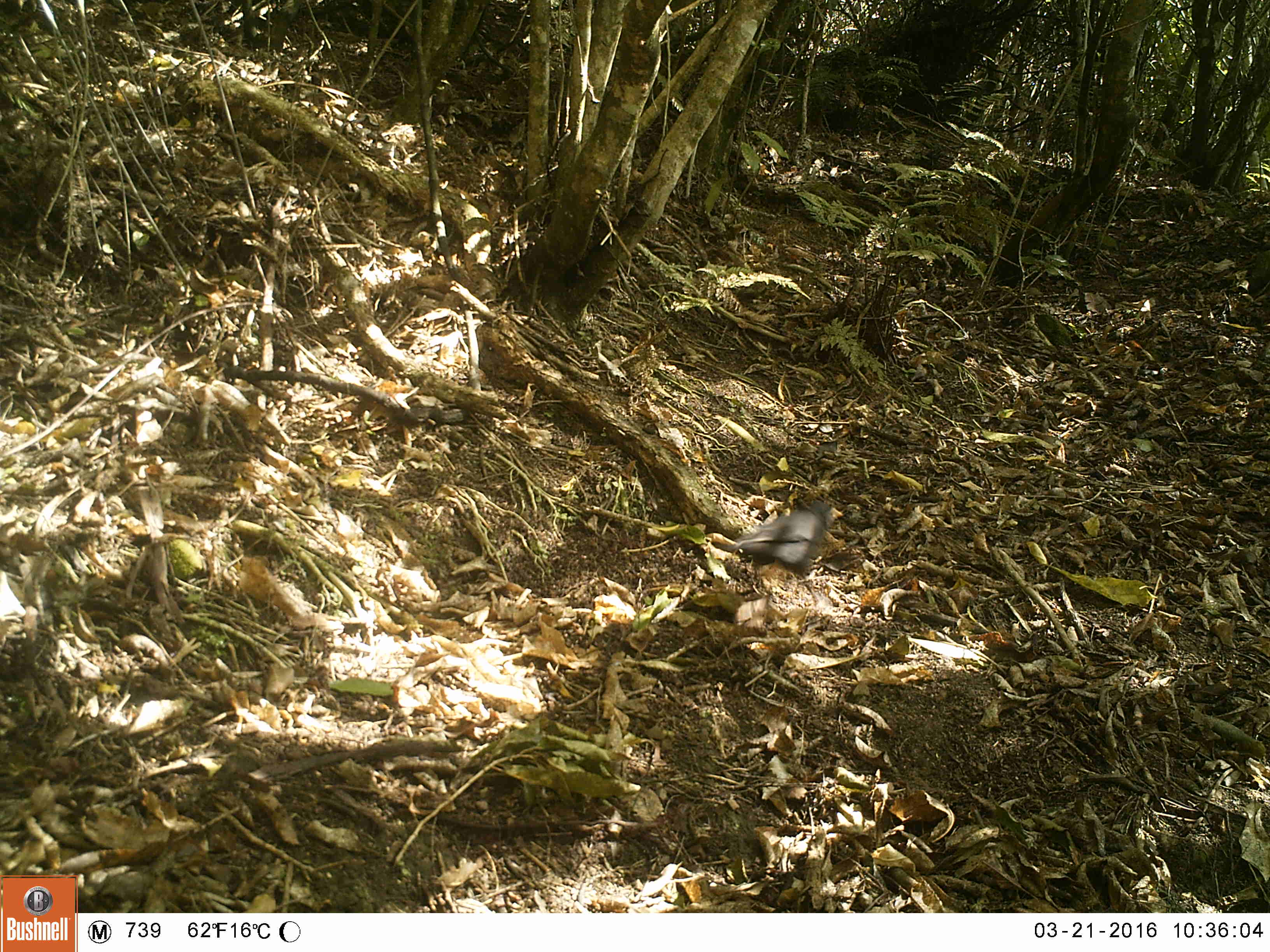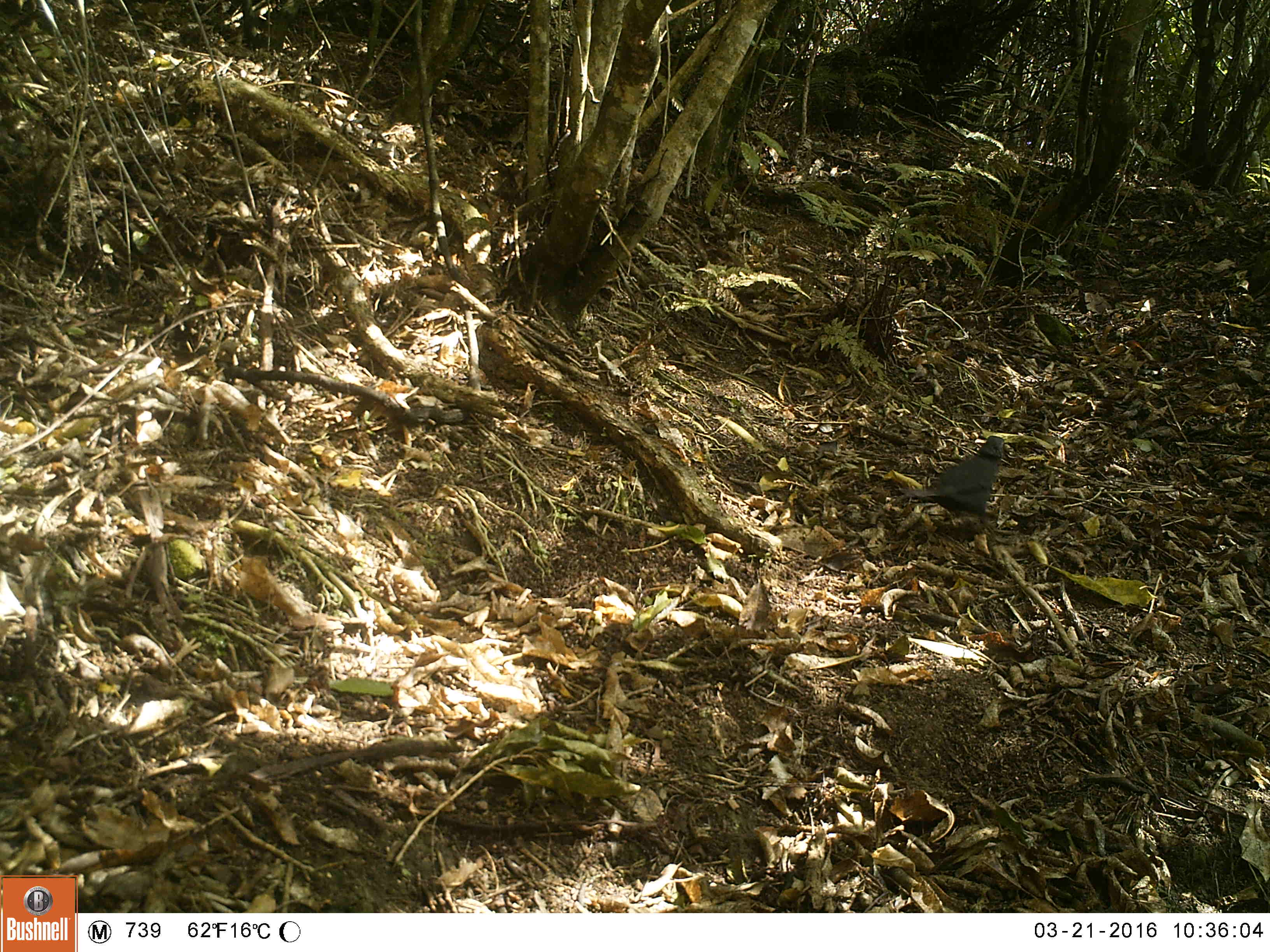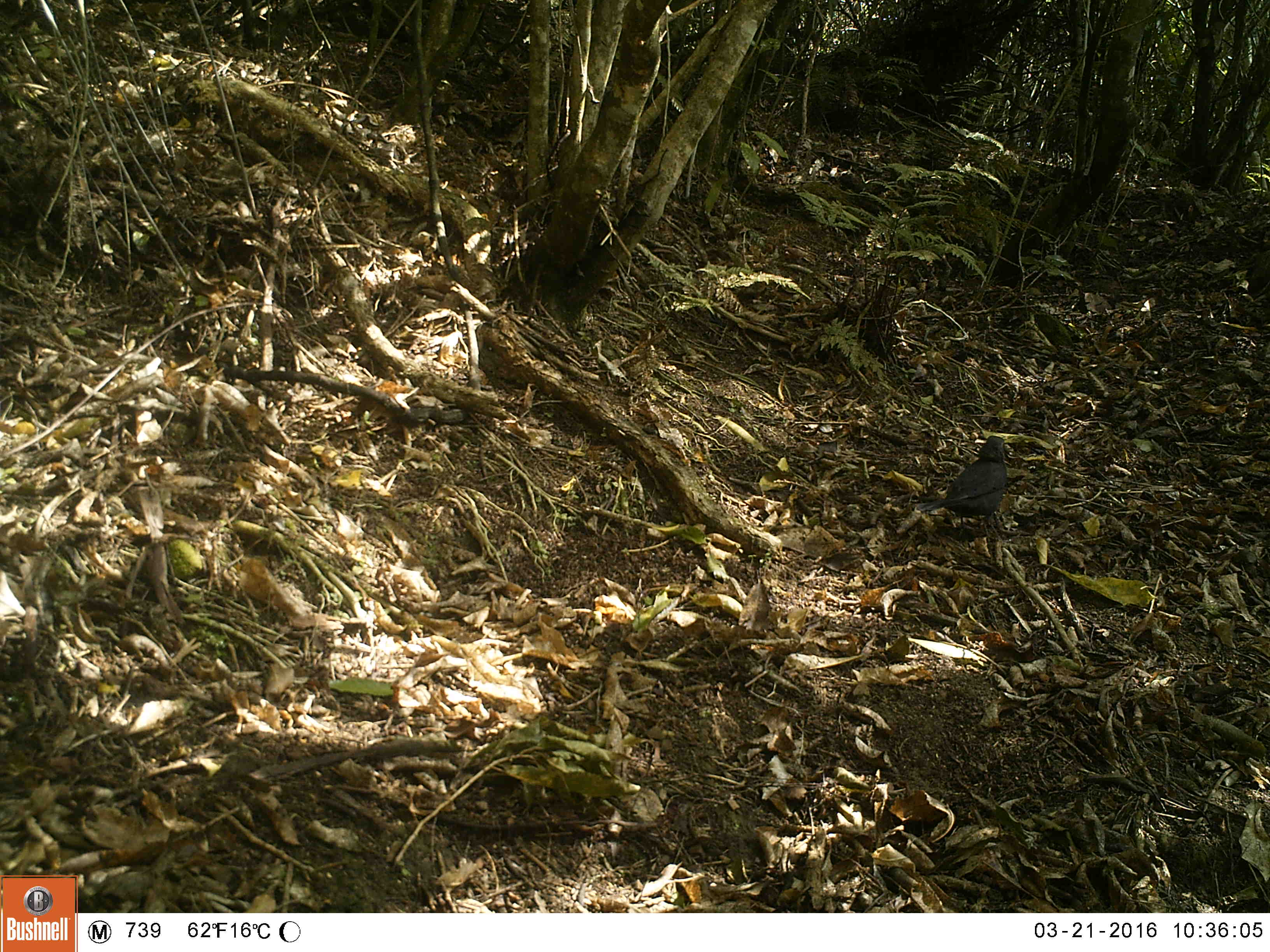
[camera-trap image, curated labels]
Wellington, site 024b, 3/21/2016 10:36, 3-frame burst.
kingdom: Animalia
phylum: Chordata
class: Aves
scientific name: Aves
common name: bird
Bird (Aves).